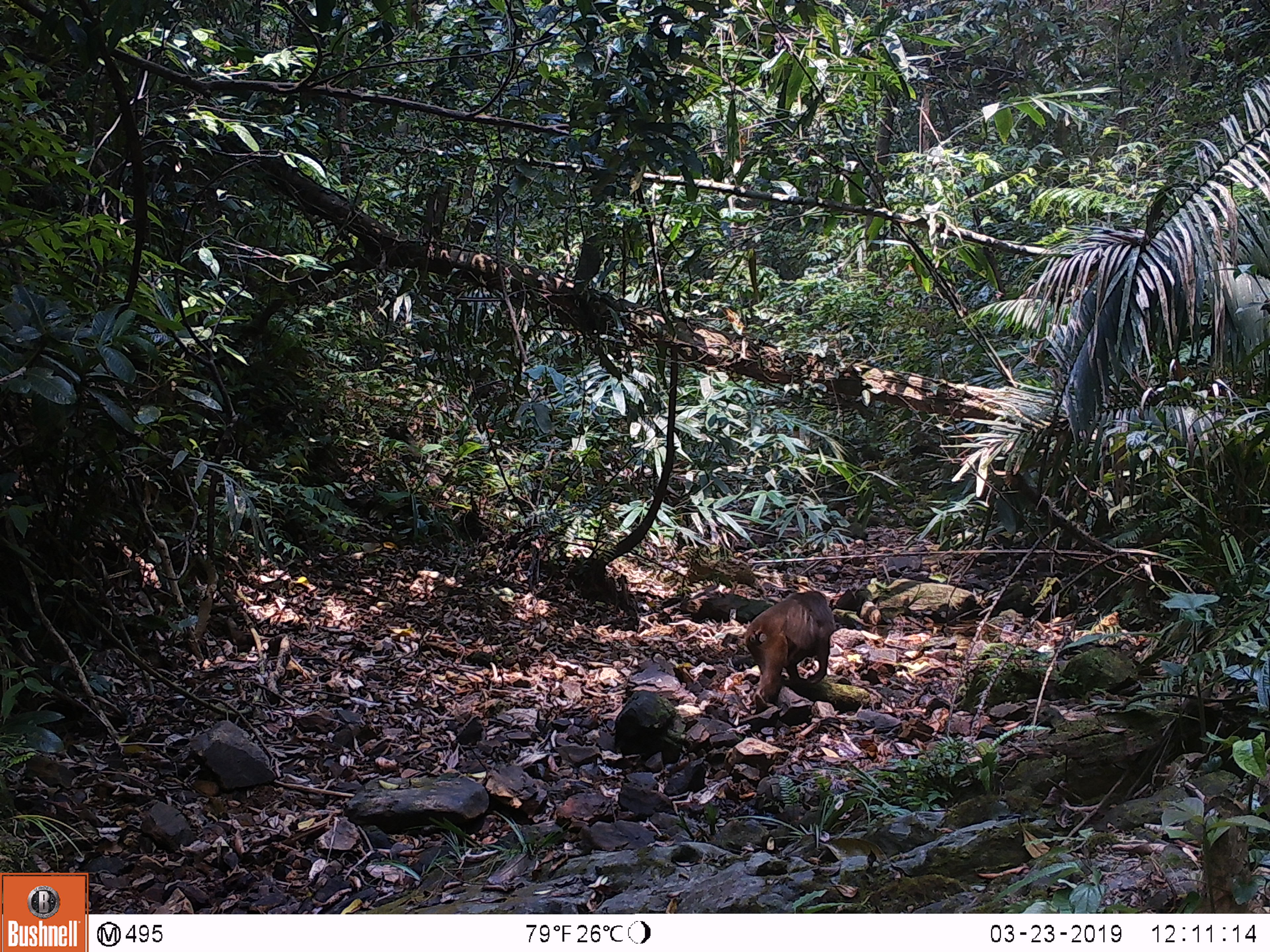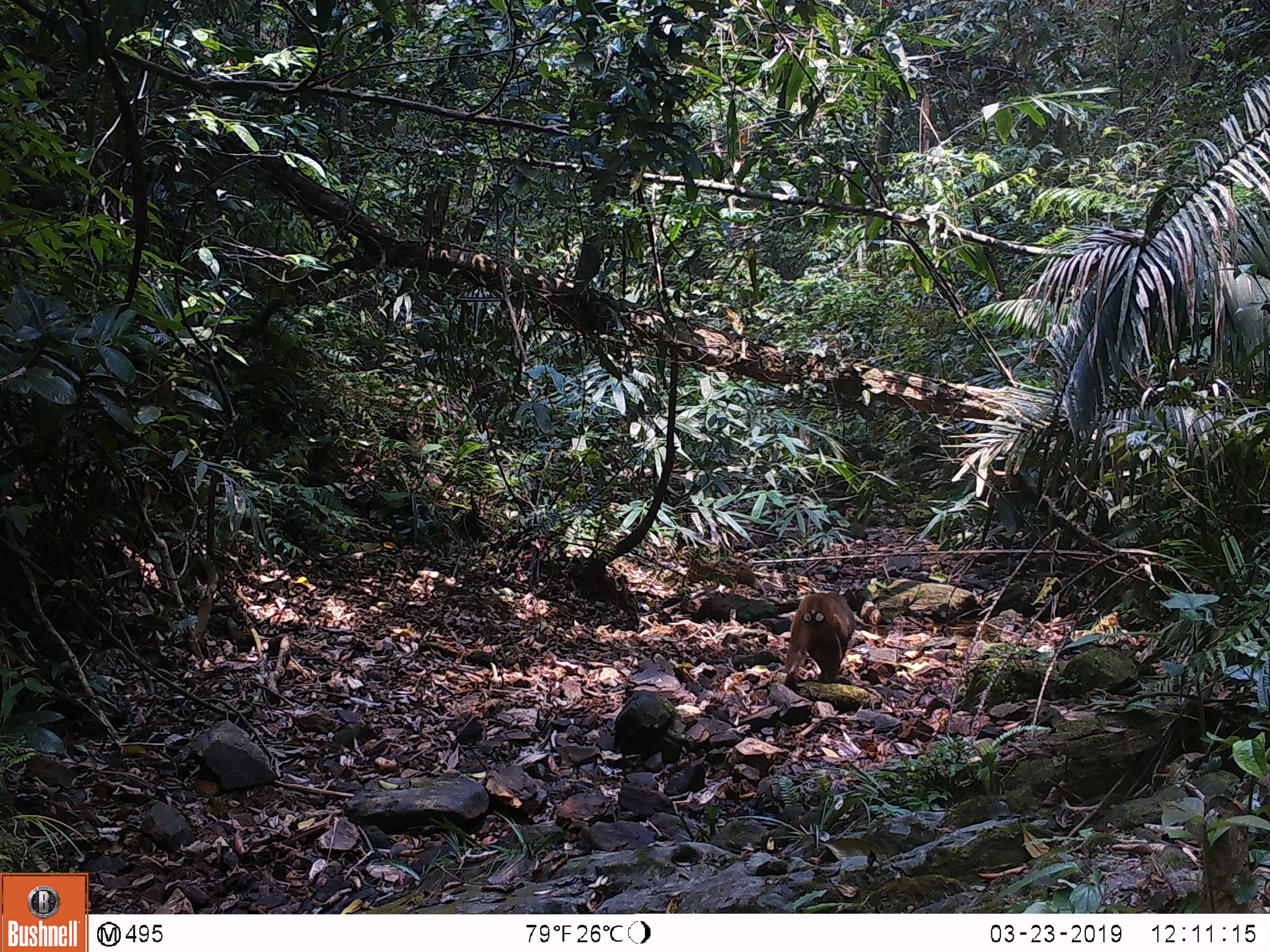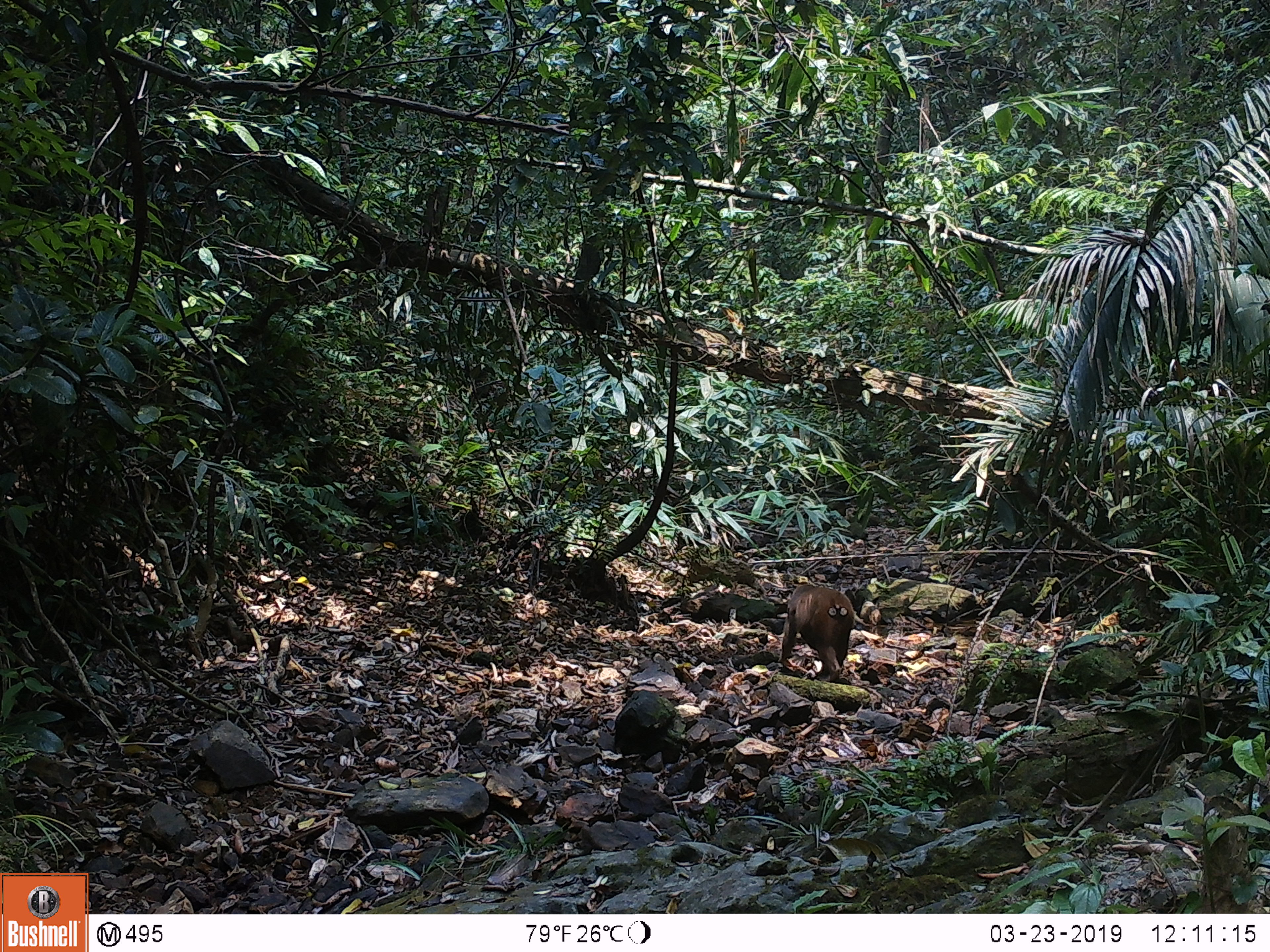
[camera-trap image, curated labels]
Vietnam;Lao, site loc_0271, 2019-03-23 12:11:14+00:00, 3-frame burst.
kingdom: Animalia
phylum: Chordata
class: Mammalia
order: Primates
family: Cercopithecidae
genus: Macaca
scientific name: Macaca arctoides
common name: stump-tailed macaque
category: stump tailed macaque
Stump tailed macaque (stump-tailed macaque) (Macaca arctoides). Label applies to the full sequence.